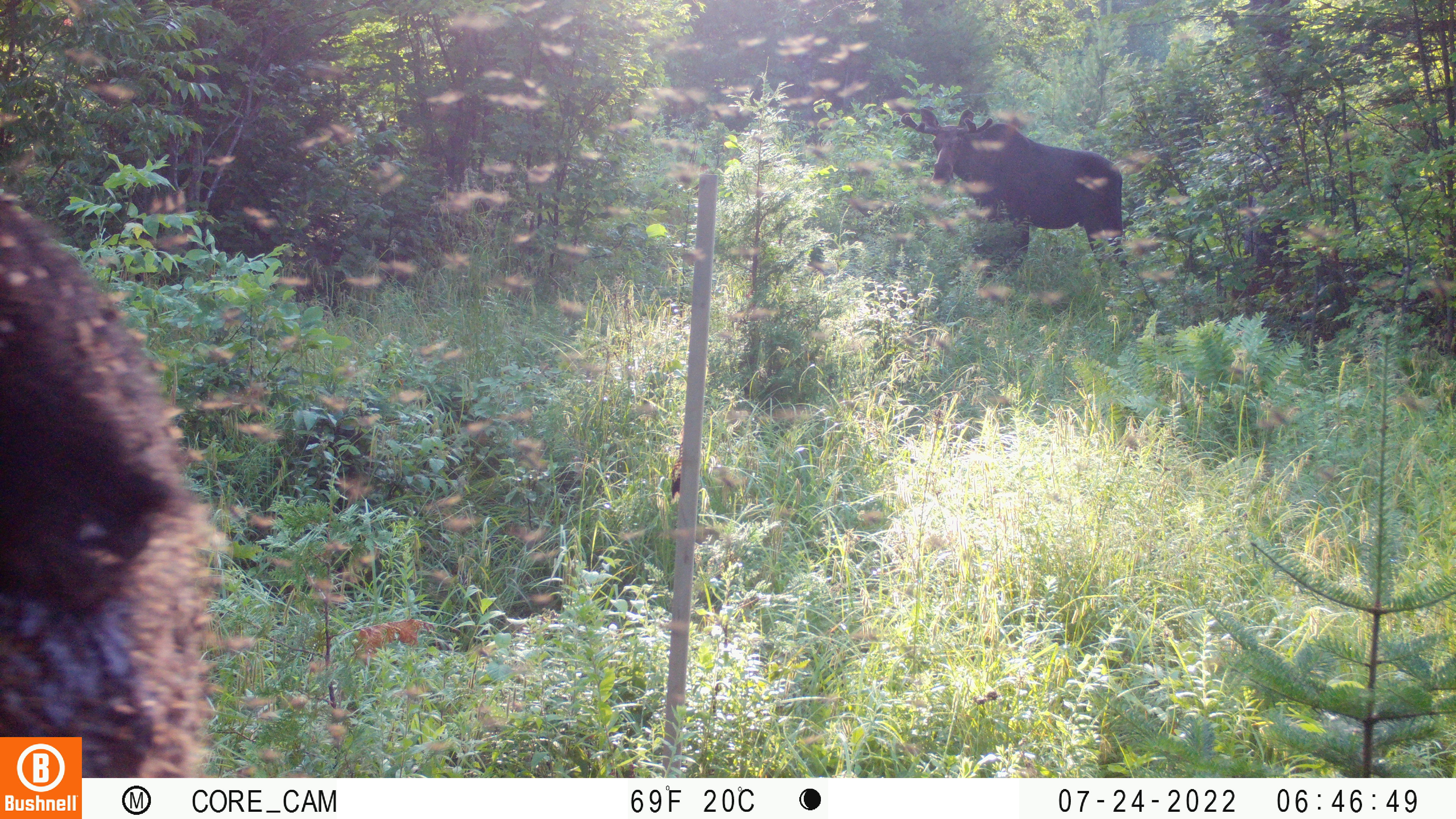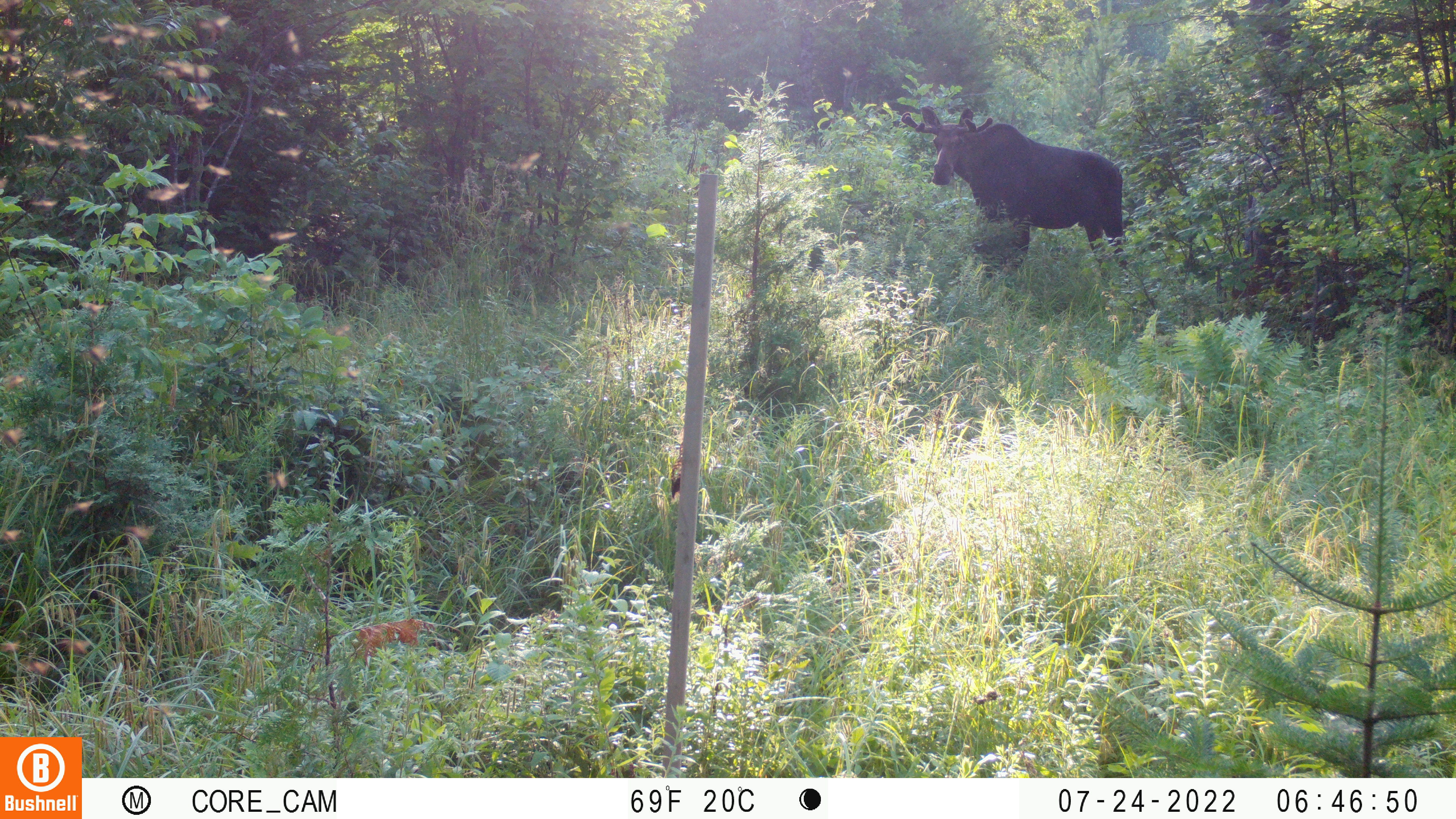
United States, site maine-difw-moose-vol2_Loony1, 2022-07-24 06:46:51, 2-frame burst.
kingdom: Animalia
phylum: Chordata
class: Mammalia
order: Artiodactyla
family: Cervidae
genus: Alces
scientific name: Alces alces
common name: moose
Moose (Alces alces).